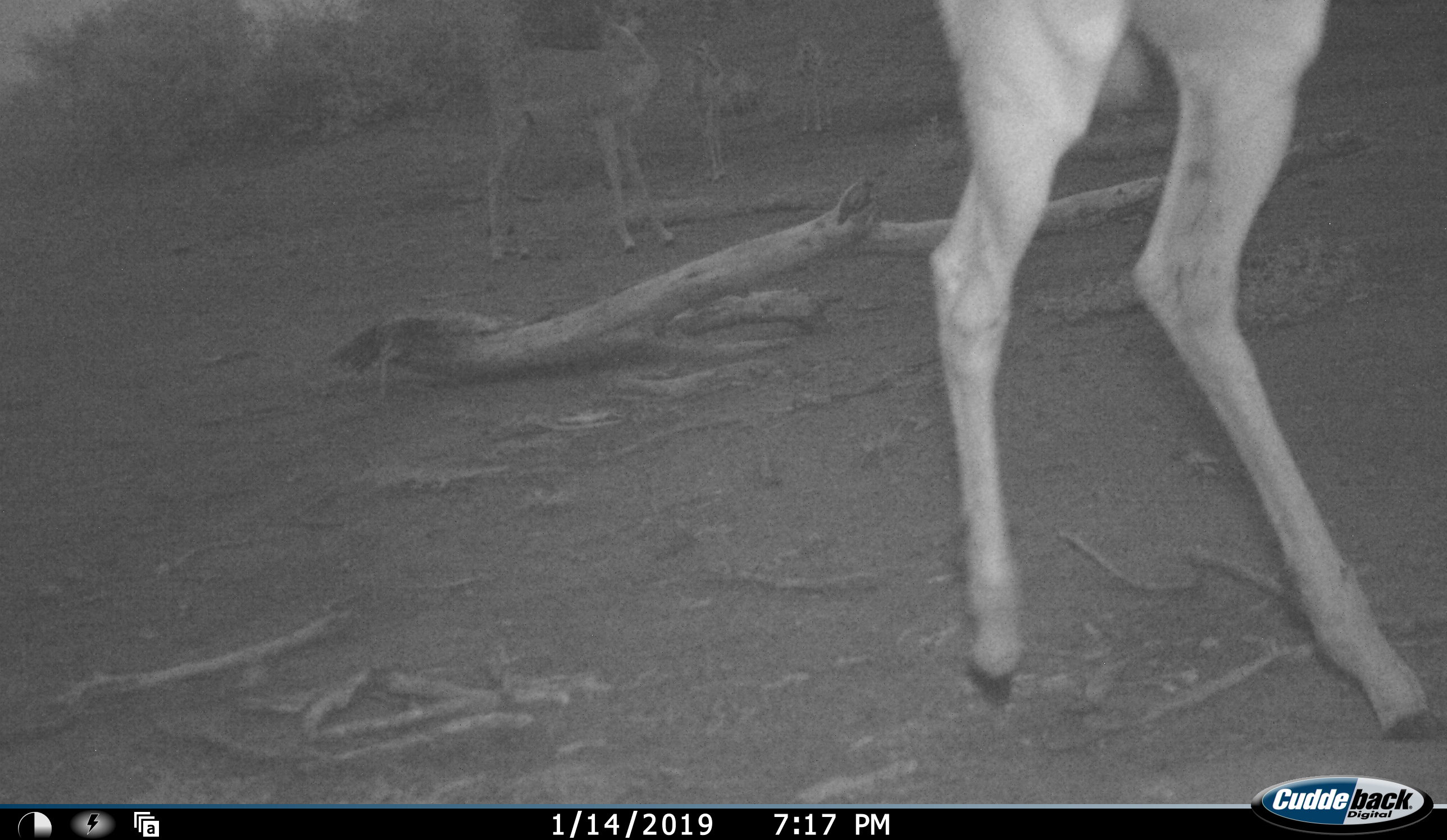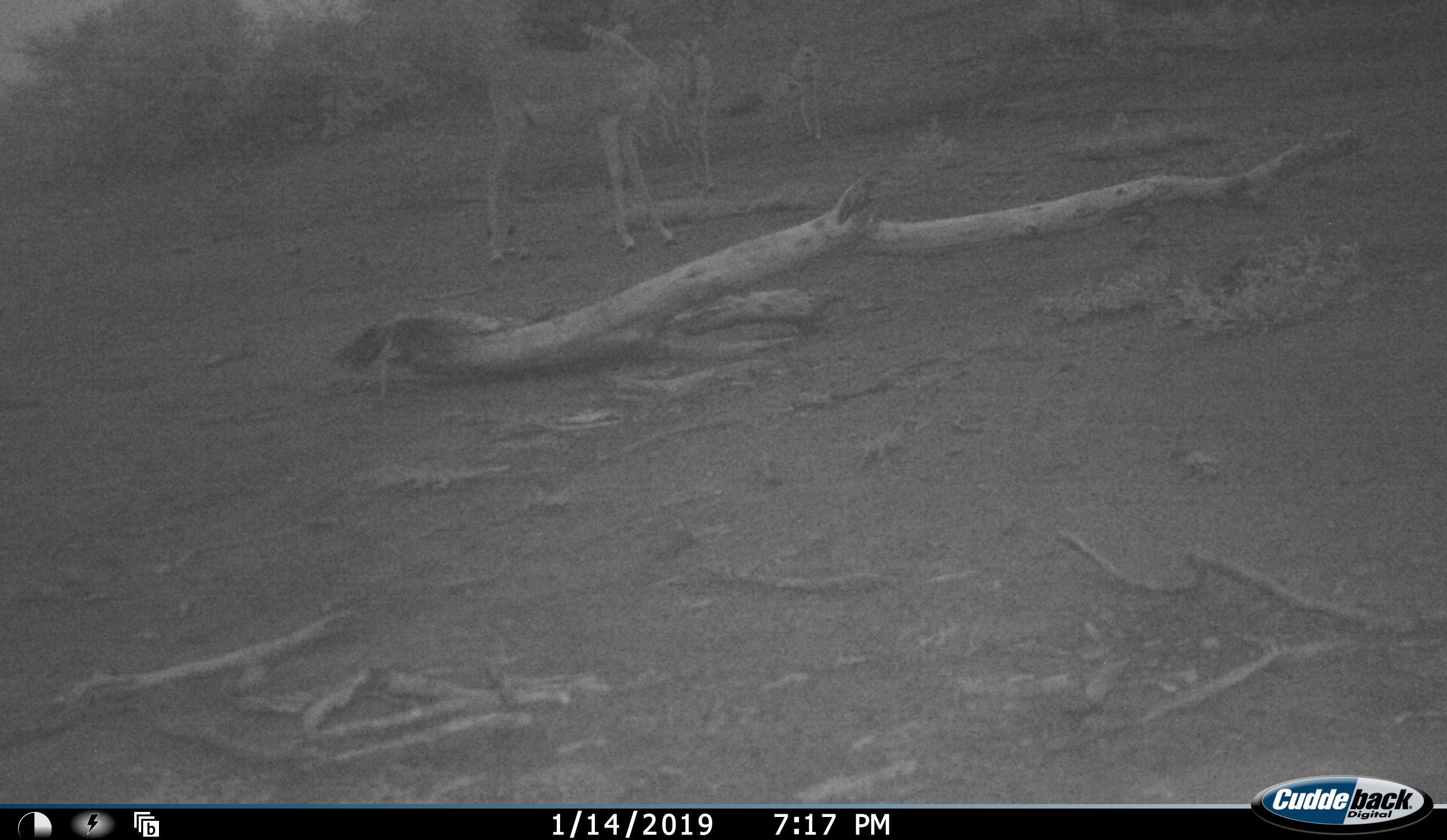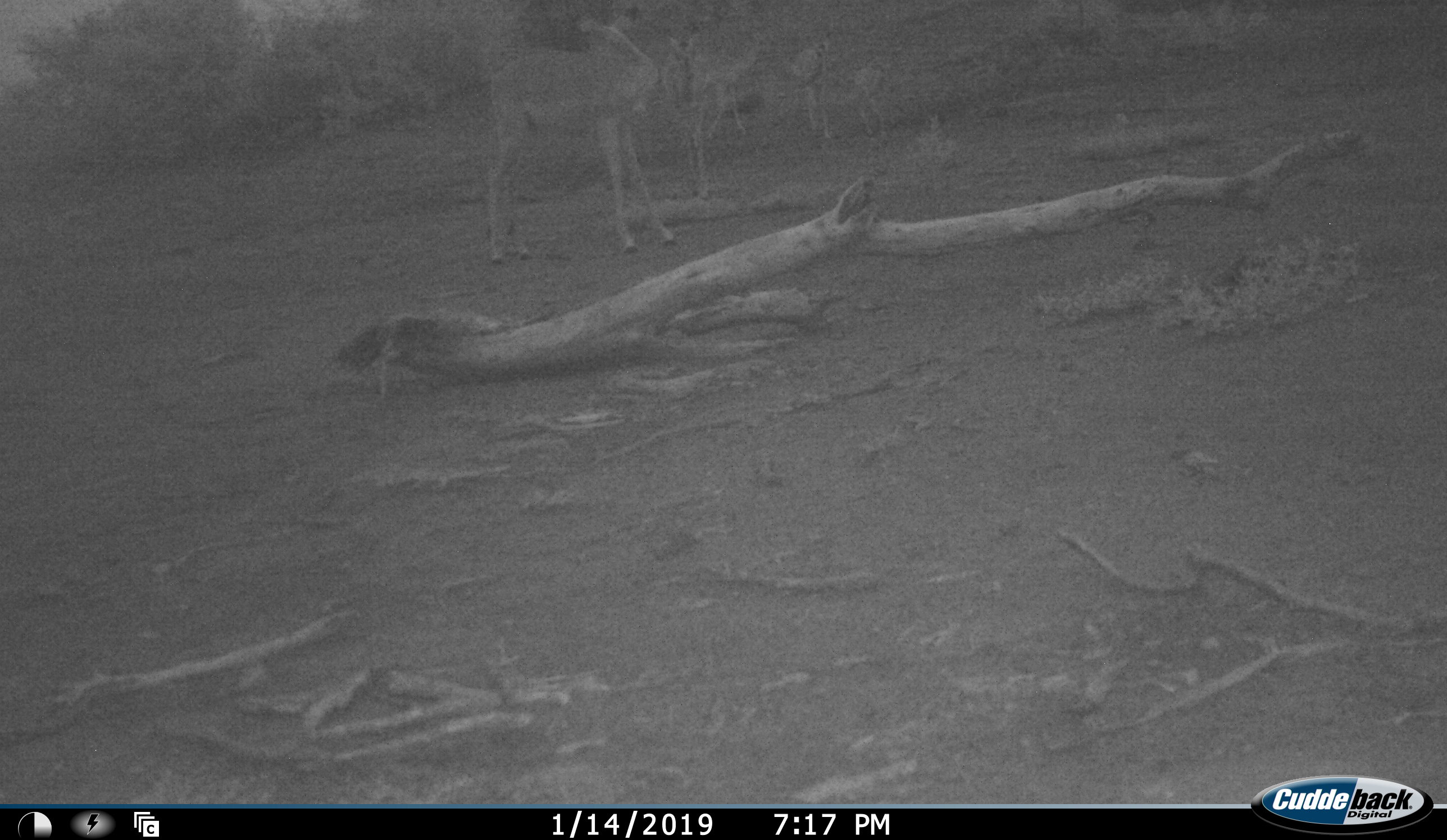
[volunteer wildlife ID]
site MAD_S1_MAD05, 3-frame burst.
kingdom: Animalia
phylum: Chordata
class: Mammalia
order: Artiodactyla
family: Bovidae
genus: Aepyceros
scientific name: Aepyceros melampus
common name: impala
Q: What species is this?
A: Impala (Aepyceros melampus).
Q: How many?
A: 4.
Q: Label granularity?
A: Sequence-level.